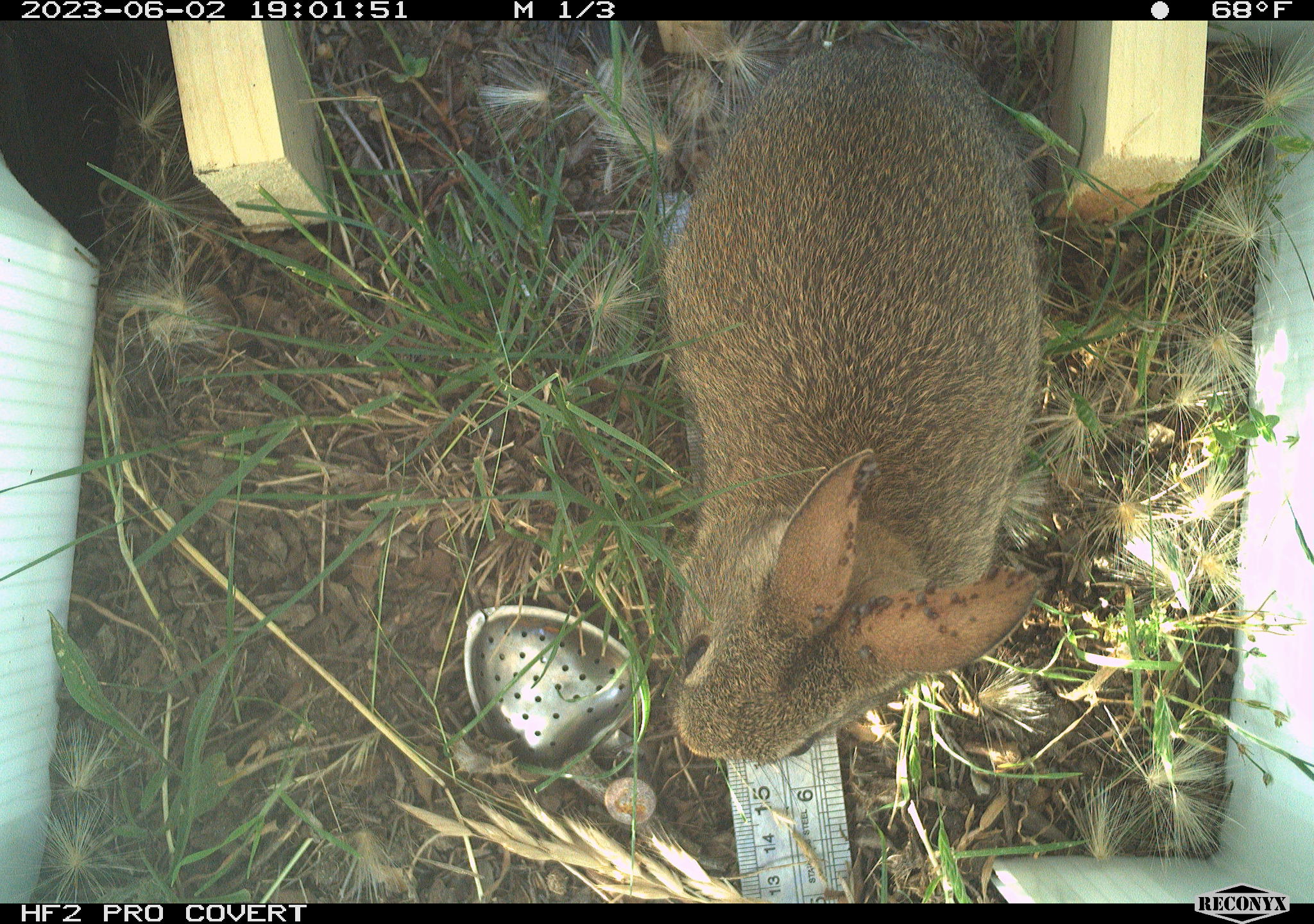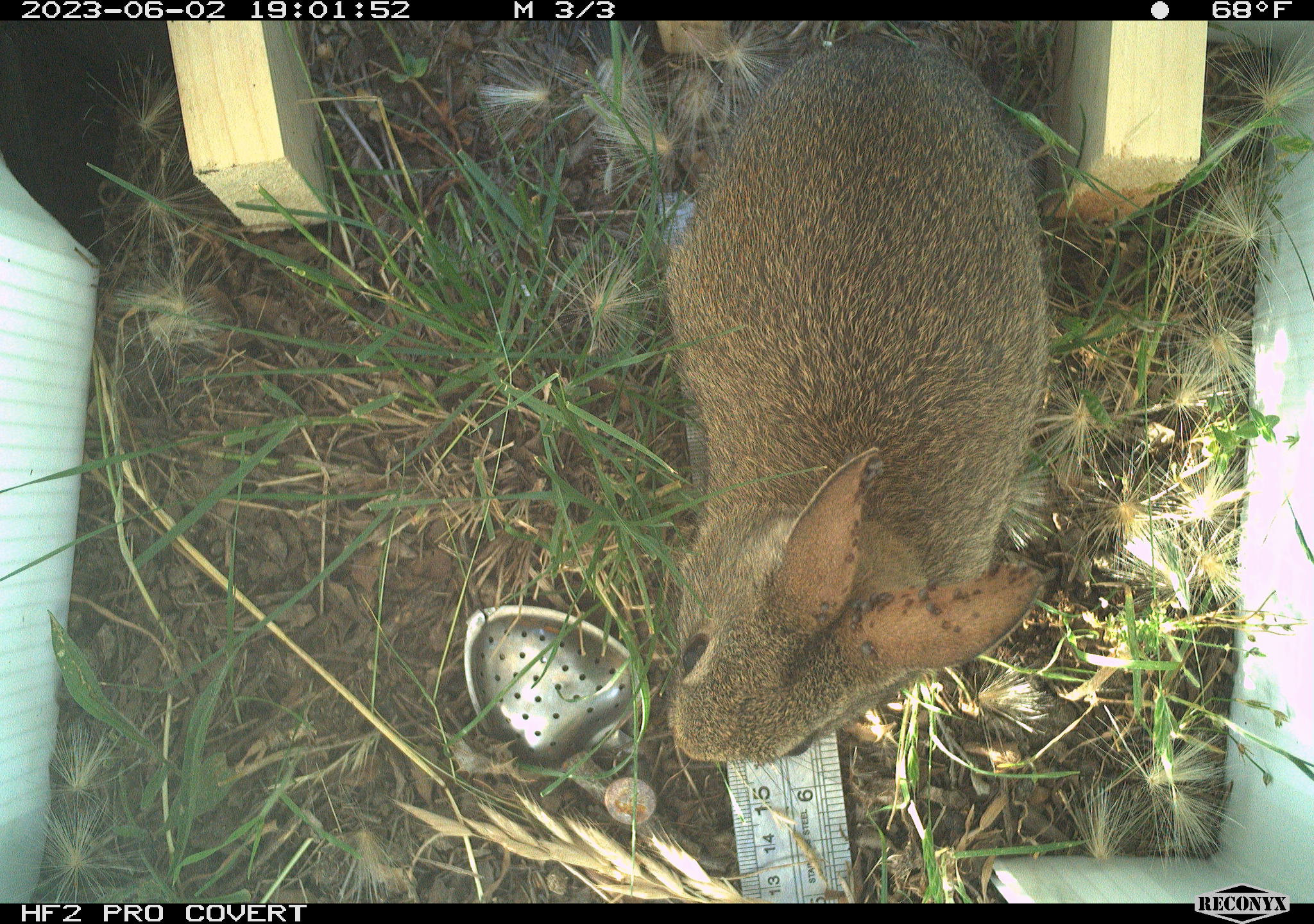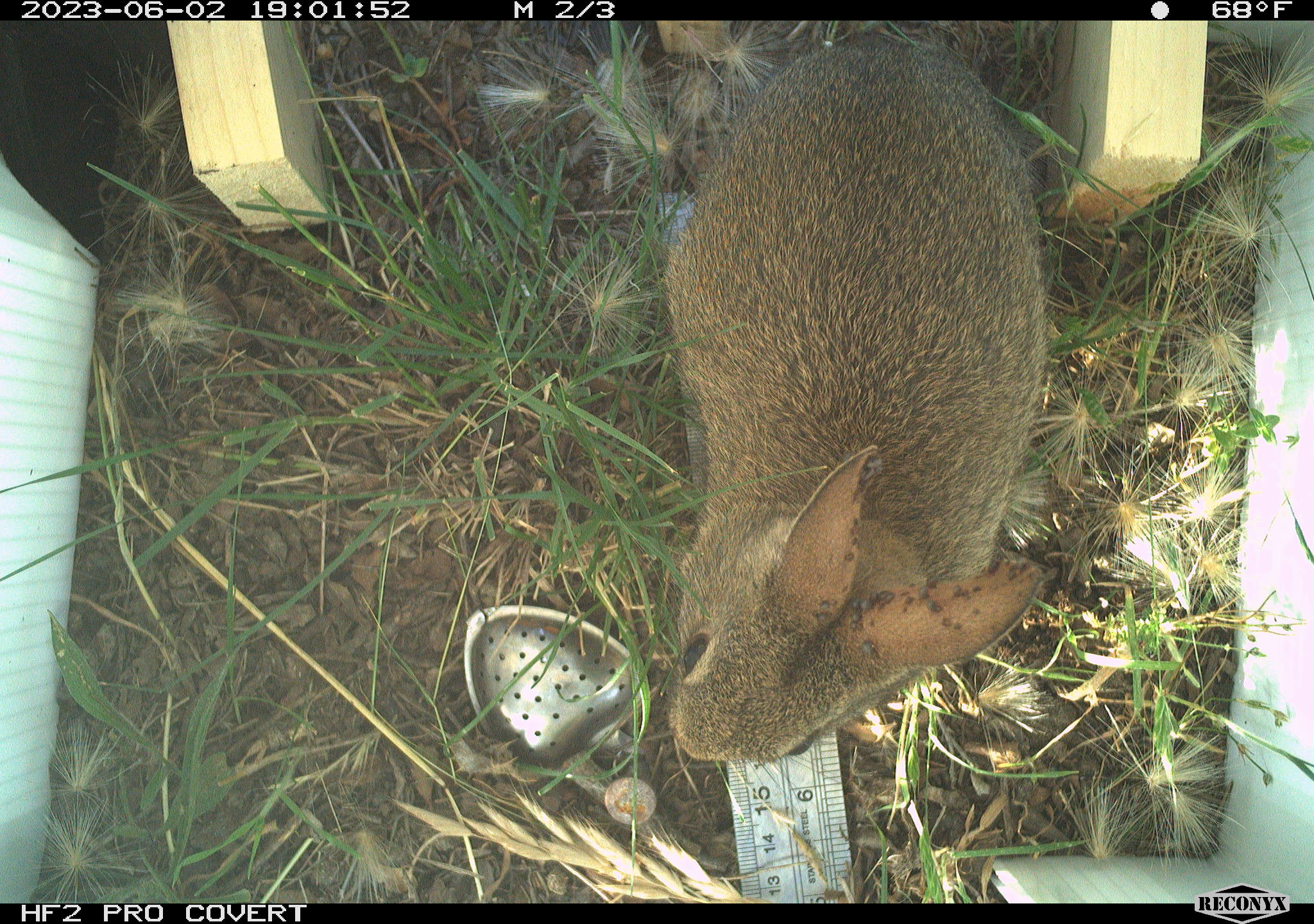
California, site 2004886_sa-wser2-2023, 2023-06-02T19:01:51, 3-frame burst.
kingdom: Animalia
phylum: Chordata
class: Mammalia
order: Lagomorpha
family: Leporidae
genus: Sylvilagus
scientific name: Sylvilagus bachmani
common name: brush rabbit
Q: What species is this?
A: Brush rabbit (Sylvilagus bachmani).